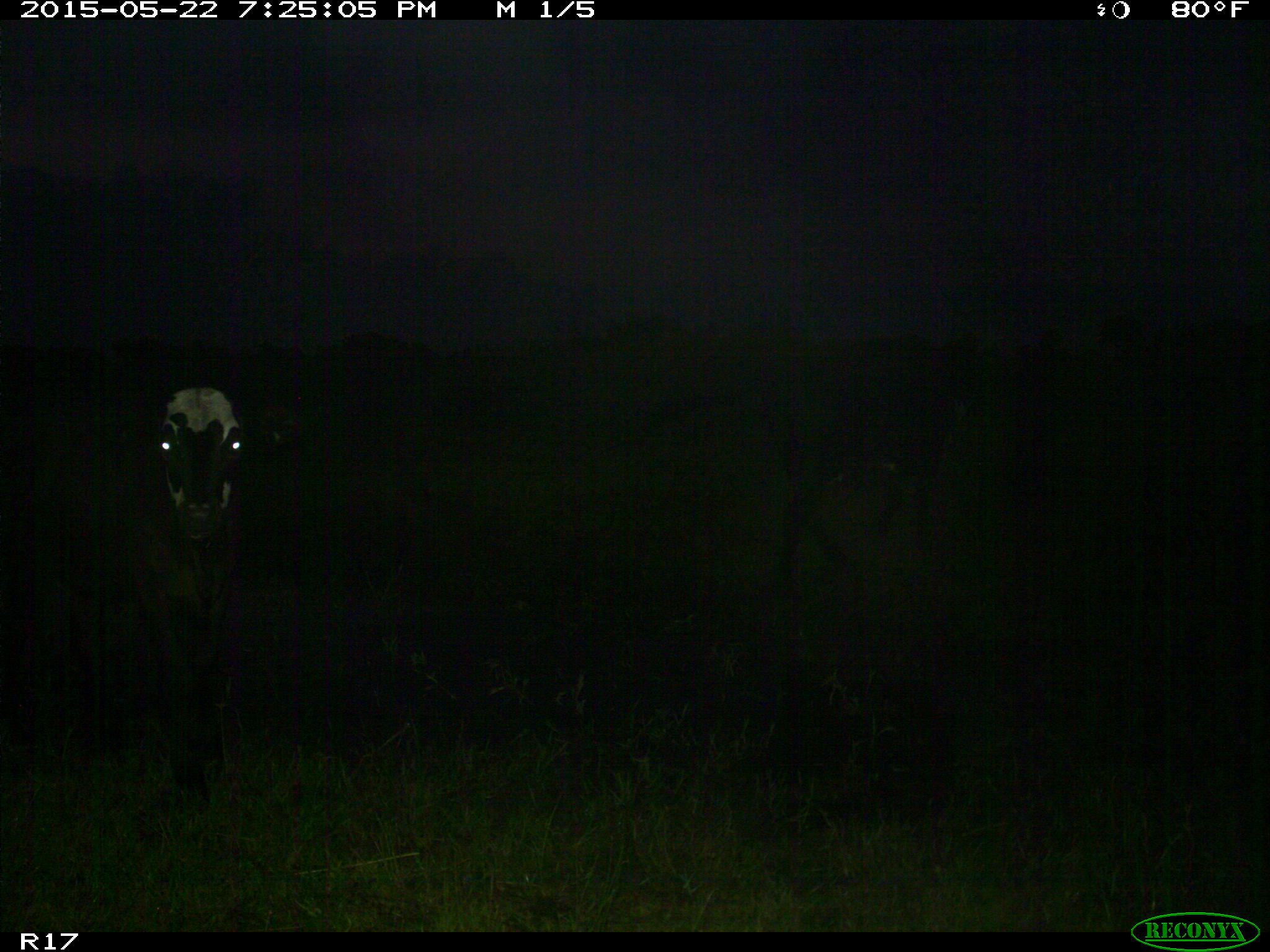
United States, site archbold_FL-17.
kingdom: Animalia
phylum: Chordata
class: Mammalia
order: Artiodactyla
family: Bovidae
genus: Bos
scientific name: Bos taurus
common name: domestic cow